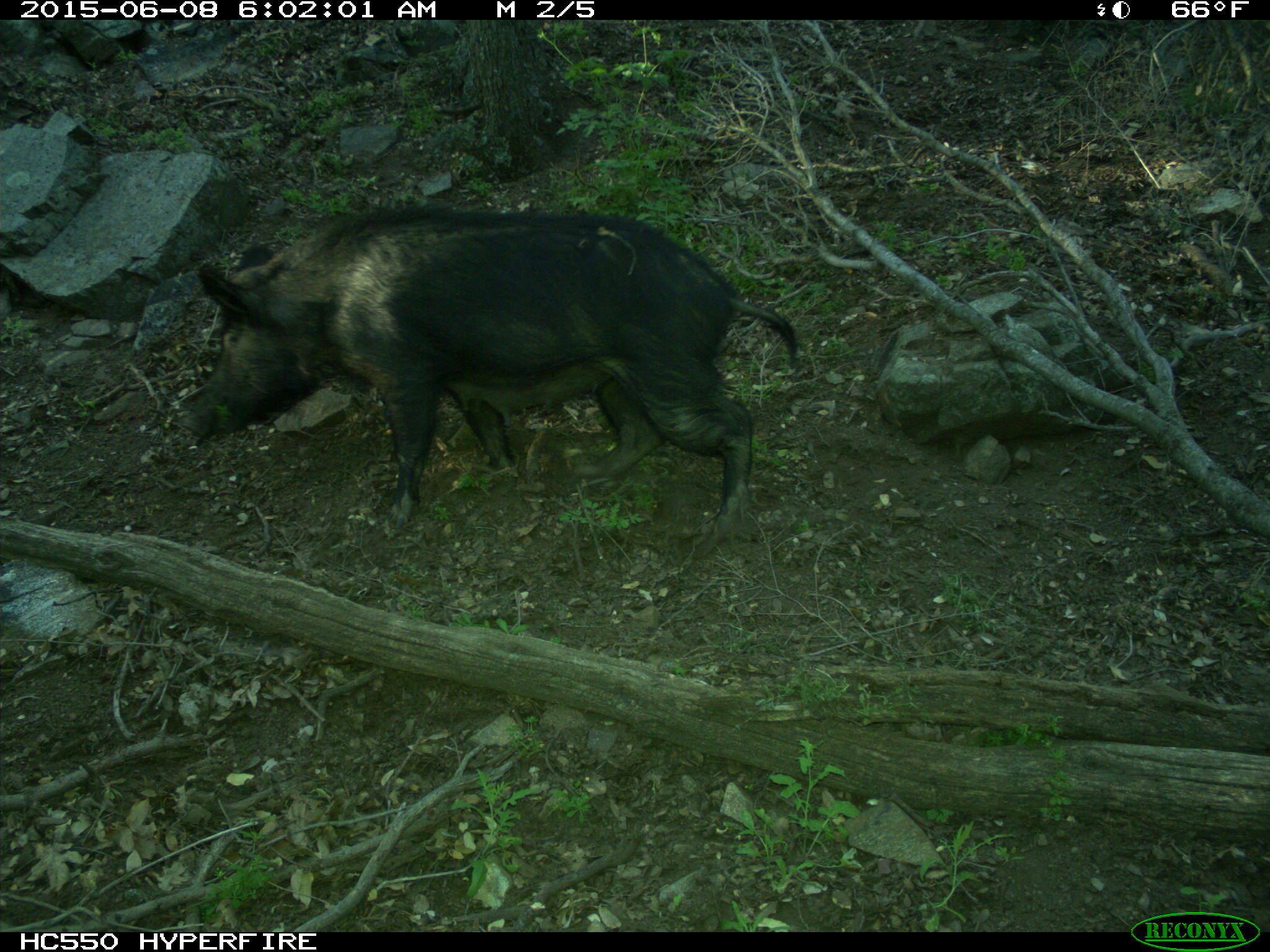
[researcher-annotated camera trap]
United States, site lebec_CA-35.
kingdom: Animalia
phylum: Chordata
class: Mammalia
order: Artiodactyla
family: Suidae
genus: Sus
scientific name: Sus scrofa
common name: wild boar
Sus scrofa (wild boar).